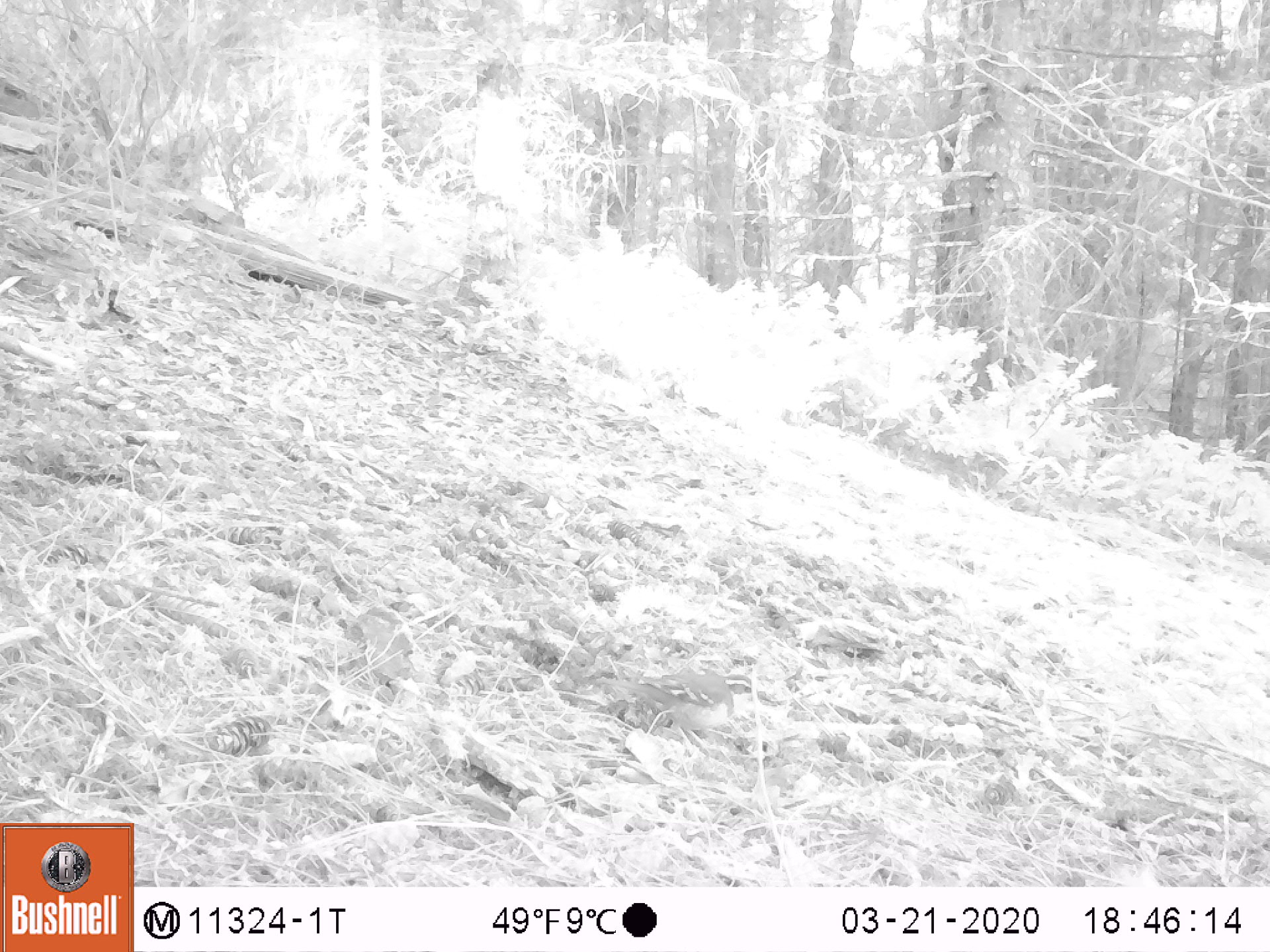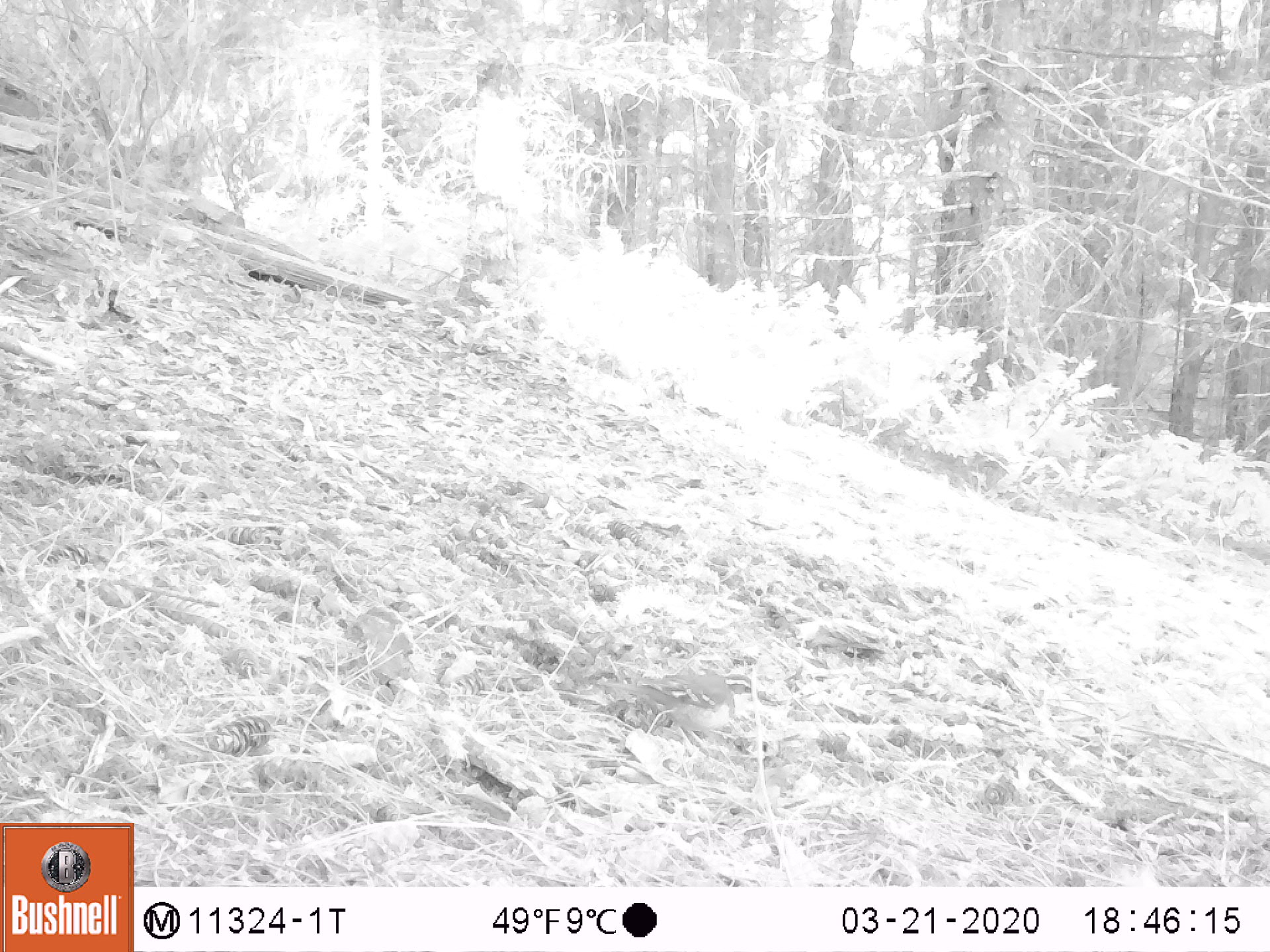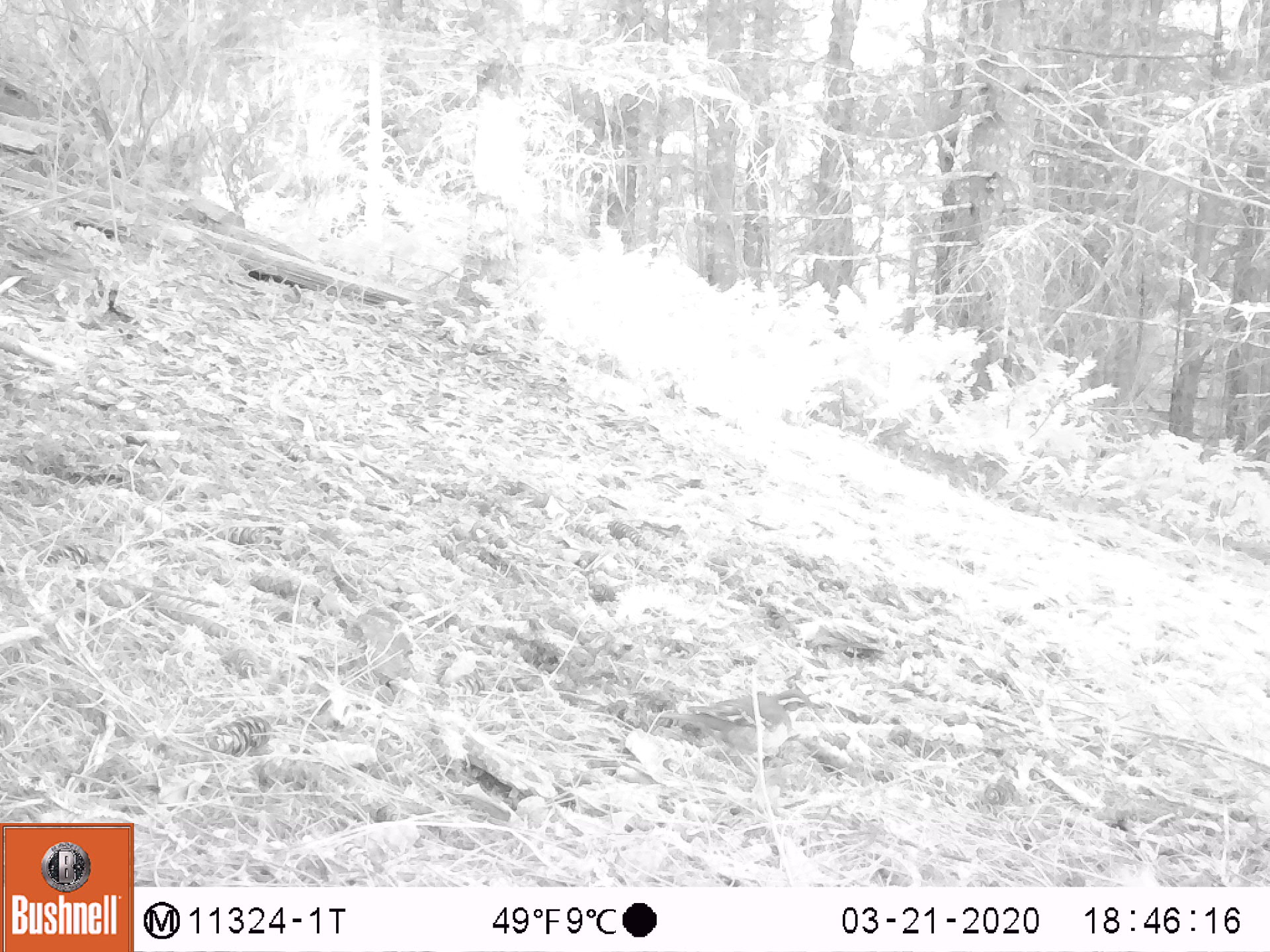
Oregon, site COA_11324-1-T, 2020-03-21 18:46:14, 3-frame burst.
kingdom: Animalia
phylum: Chordata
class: Aves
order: Passeriformes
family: Turdidae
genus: Ixoreus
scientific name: Ixoreus naevius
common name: varied thrush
Varied thrush (Ixoreus naevius).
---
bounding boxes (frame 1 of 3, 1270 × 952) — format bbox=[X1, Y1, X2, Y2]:
varied thrush: bbox=[628, 669, 758, 728]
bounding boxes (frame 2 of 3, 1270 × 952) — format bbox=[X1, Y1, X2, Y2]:
varied thrush: bbox=[623, 669, 756, 735]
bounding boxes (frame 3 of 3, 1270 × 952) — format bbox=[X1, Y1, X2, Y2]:
varied thrush: bbox=[676, 687, 823, 749]